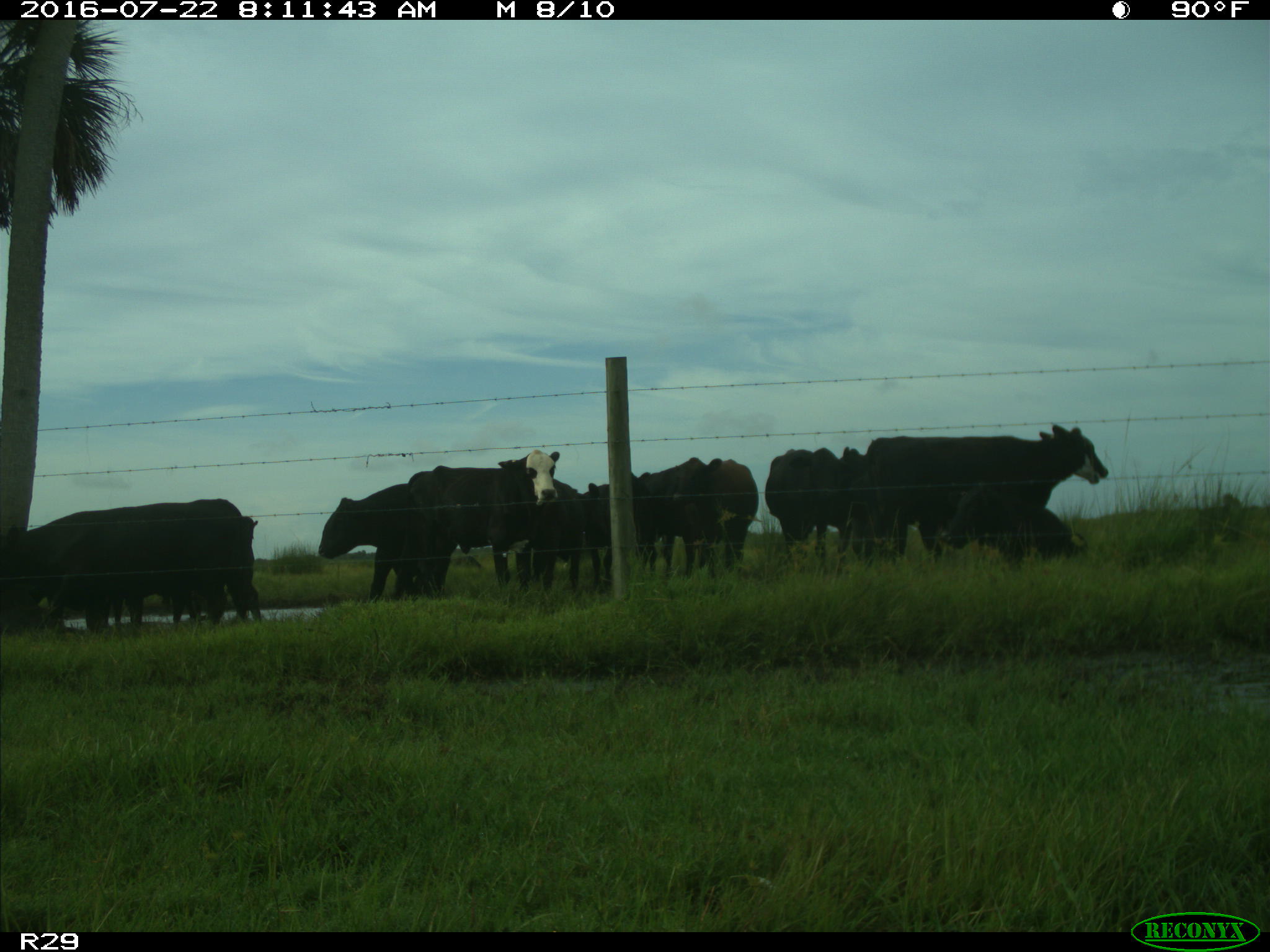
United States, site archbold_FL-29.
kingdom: Animalia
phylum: Chordata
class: Mammalia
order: Artiodactyla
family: Bovidae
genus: Bos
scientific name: Bos taurus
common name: domestic cow